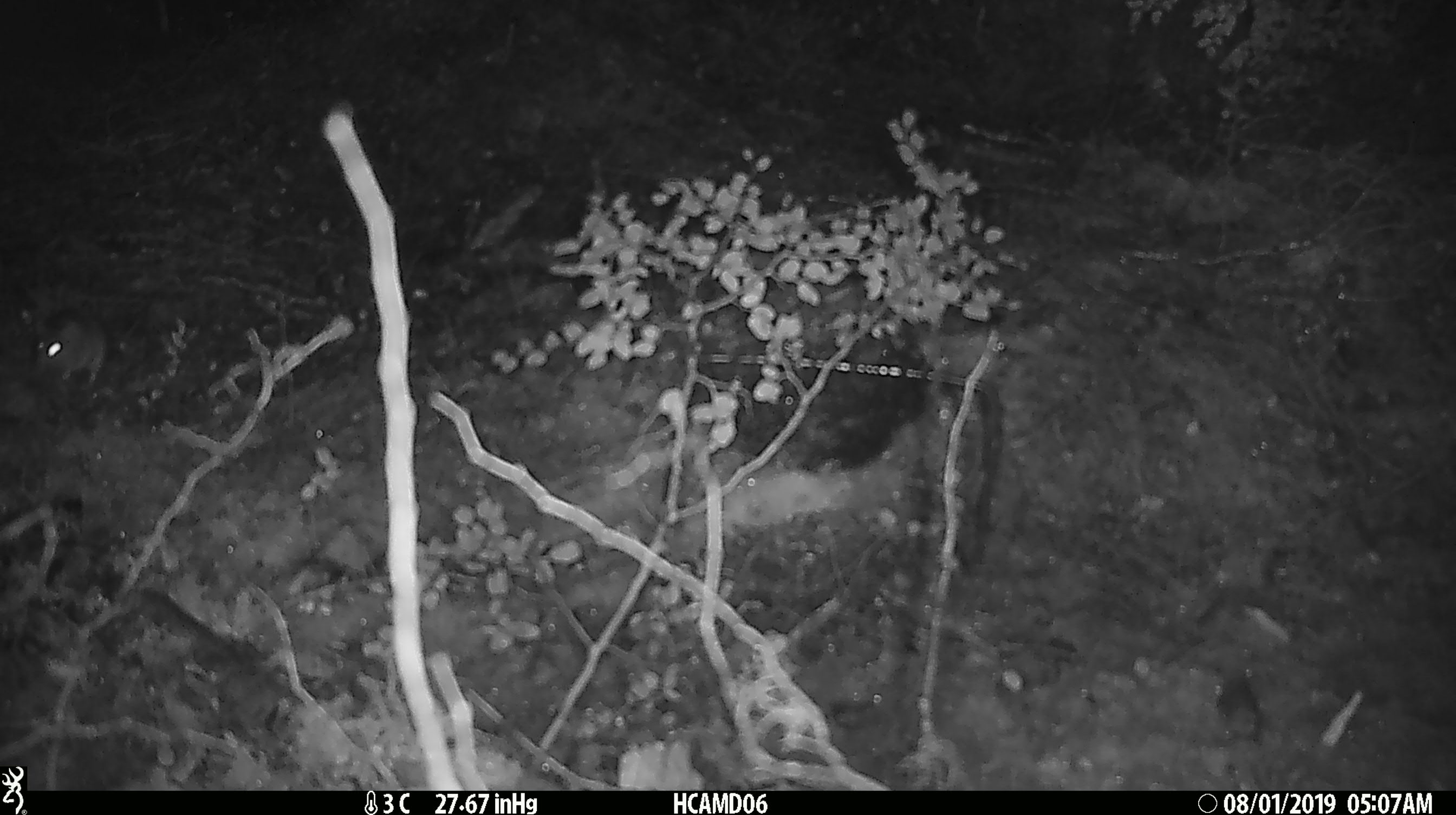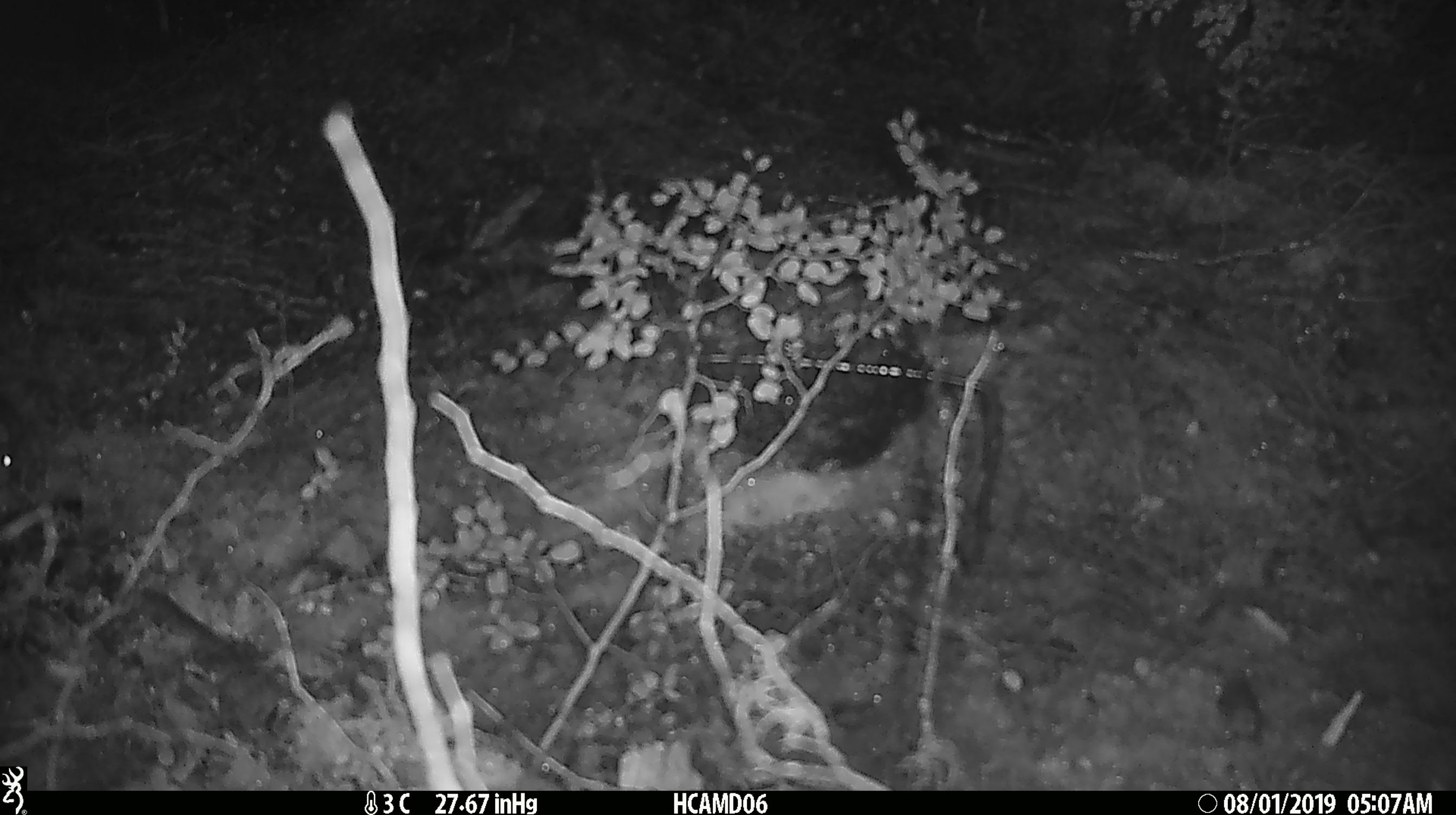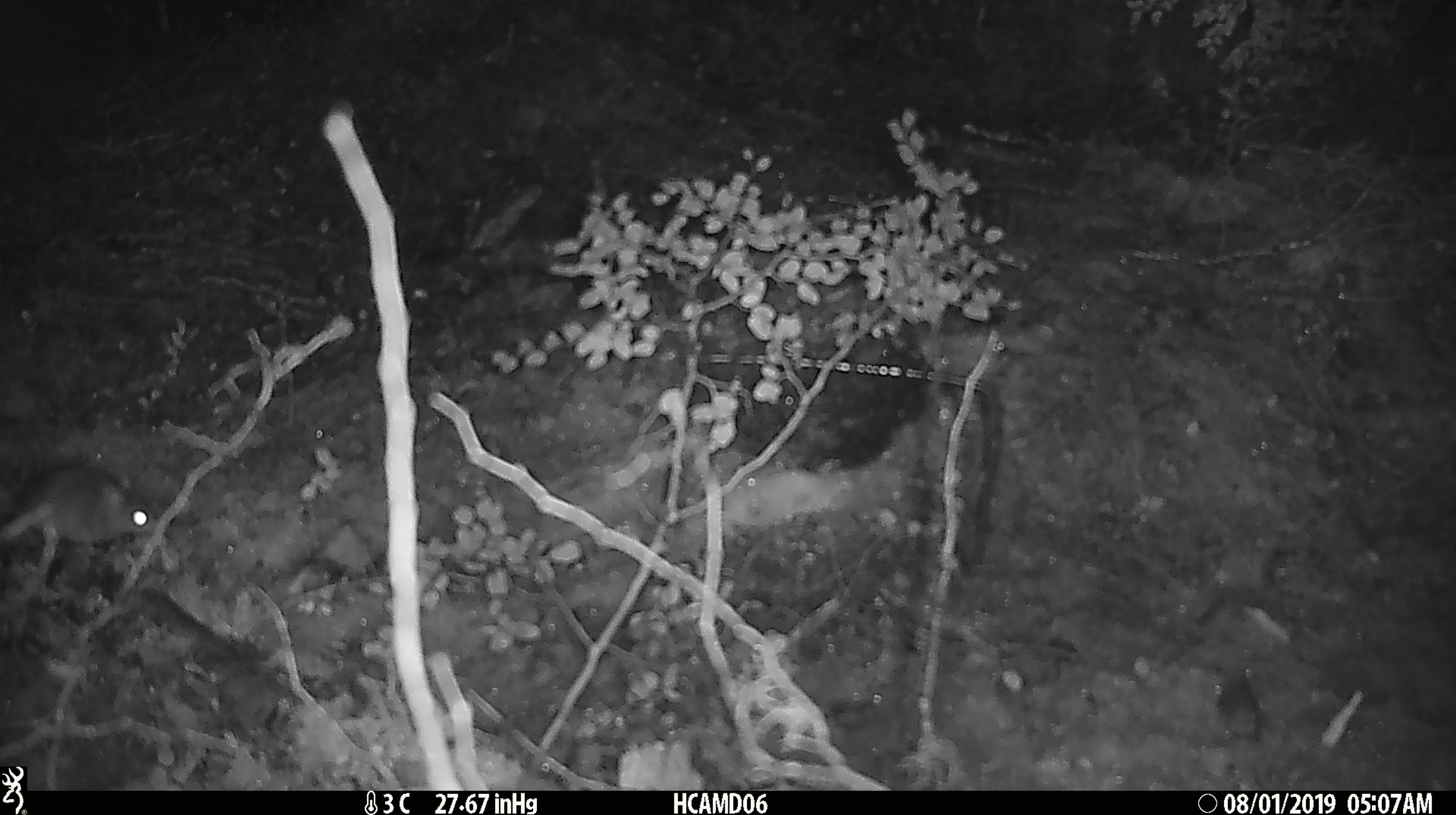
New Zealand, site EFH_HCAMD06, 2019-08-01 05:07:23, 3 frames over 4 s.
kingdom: Animalia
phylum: Chordata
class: Mammalia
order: Rodentia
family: Muridae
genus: Mus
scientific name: Mus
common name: mouse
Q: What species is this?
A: Mouse (Mus).